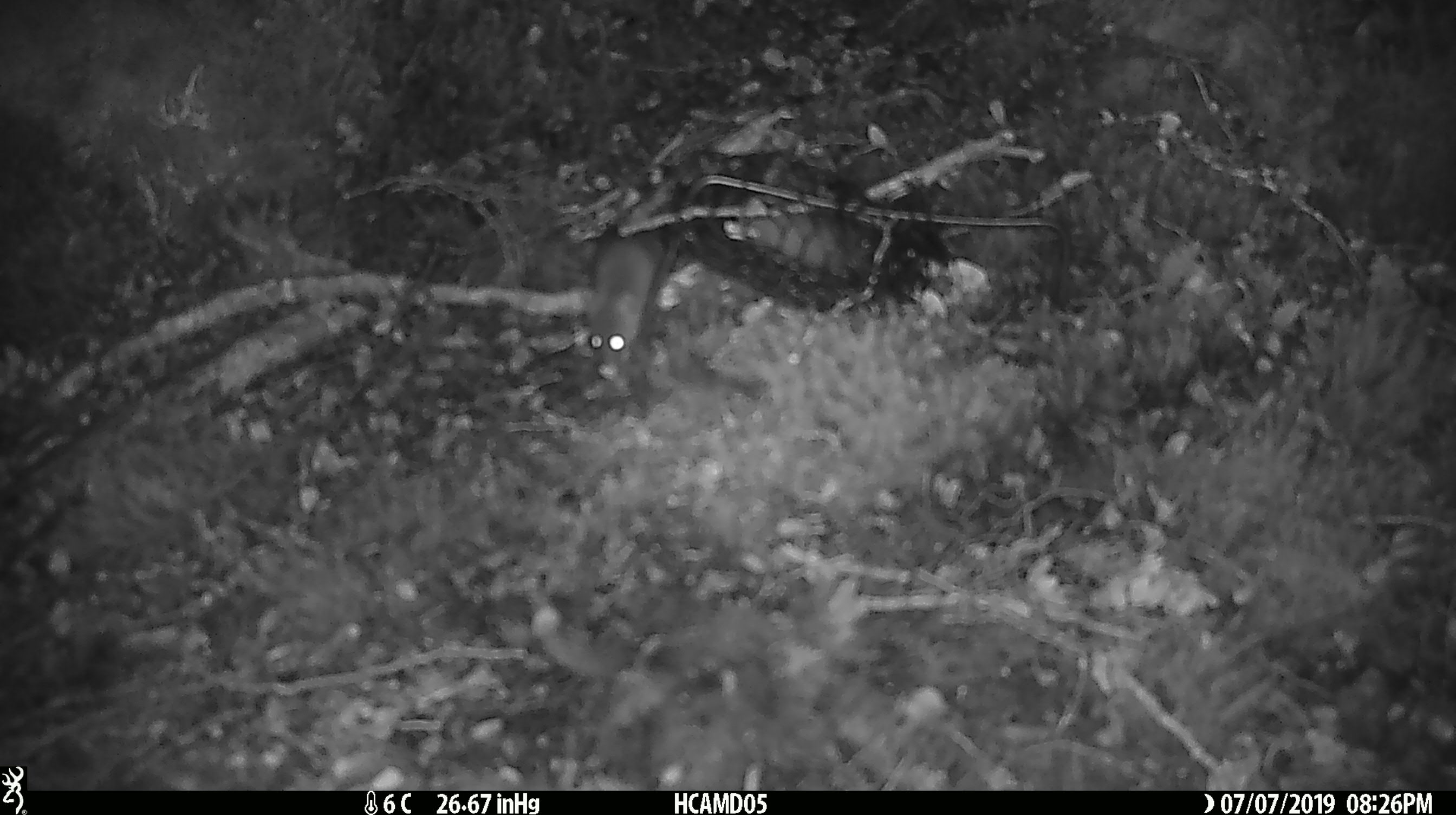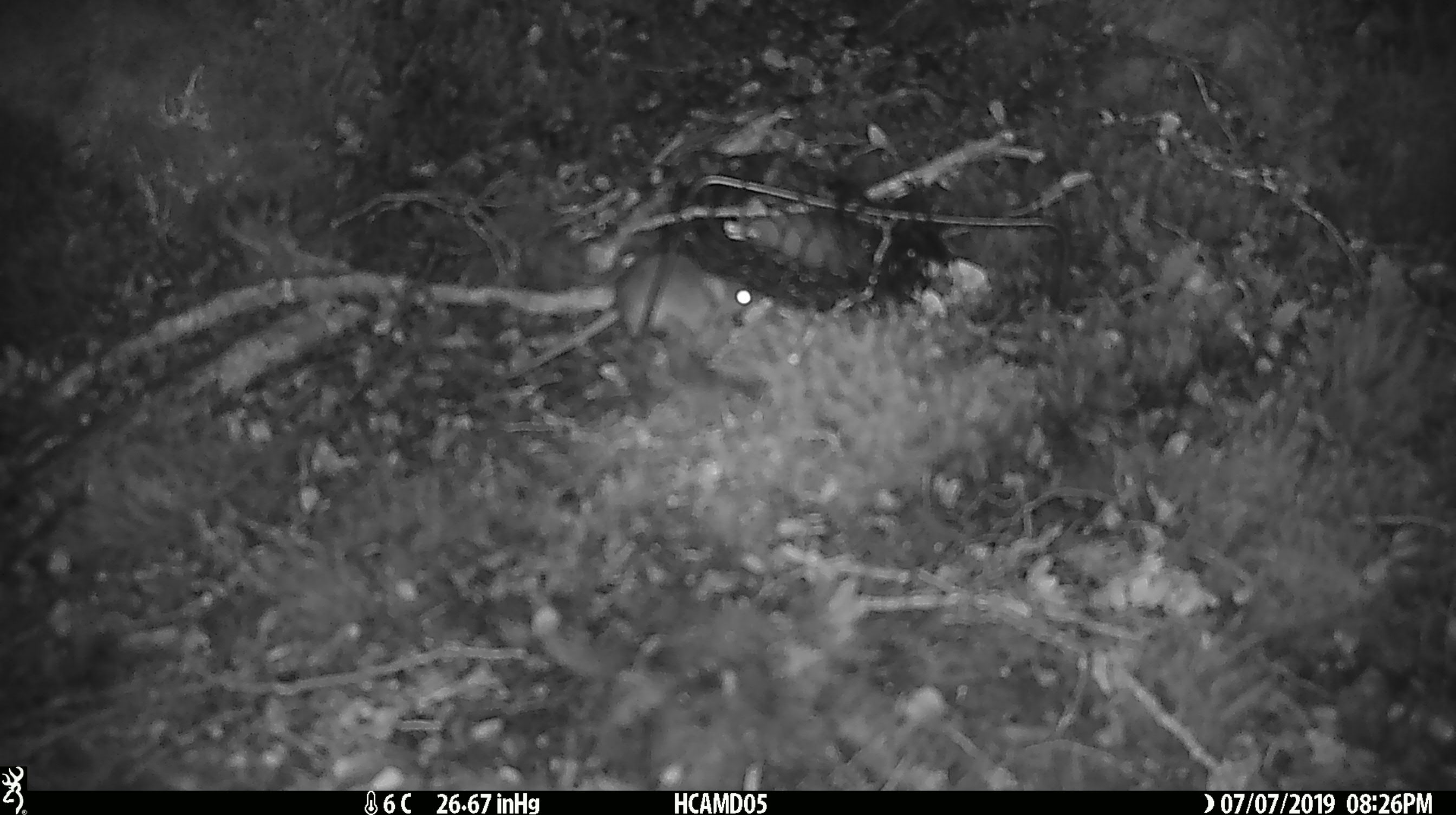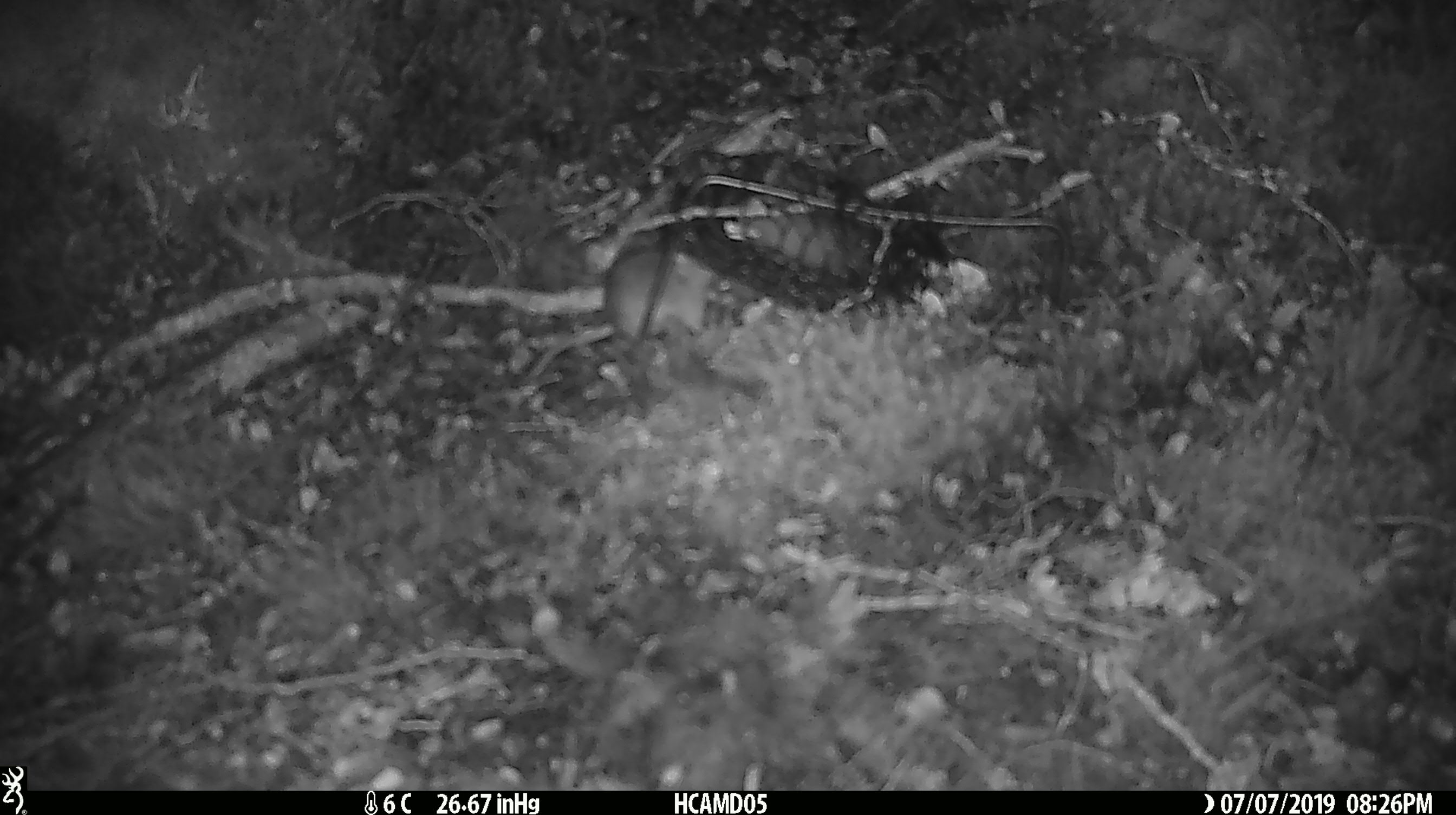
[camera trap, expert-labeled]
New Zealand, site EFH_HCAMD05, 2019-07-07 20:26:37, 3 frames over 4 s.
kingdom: Animalia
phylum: Chordata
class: Mammalia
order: Rodentia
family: Muridae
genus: Mus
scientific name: Mus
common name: mouse